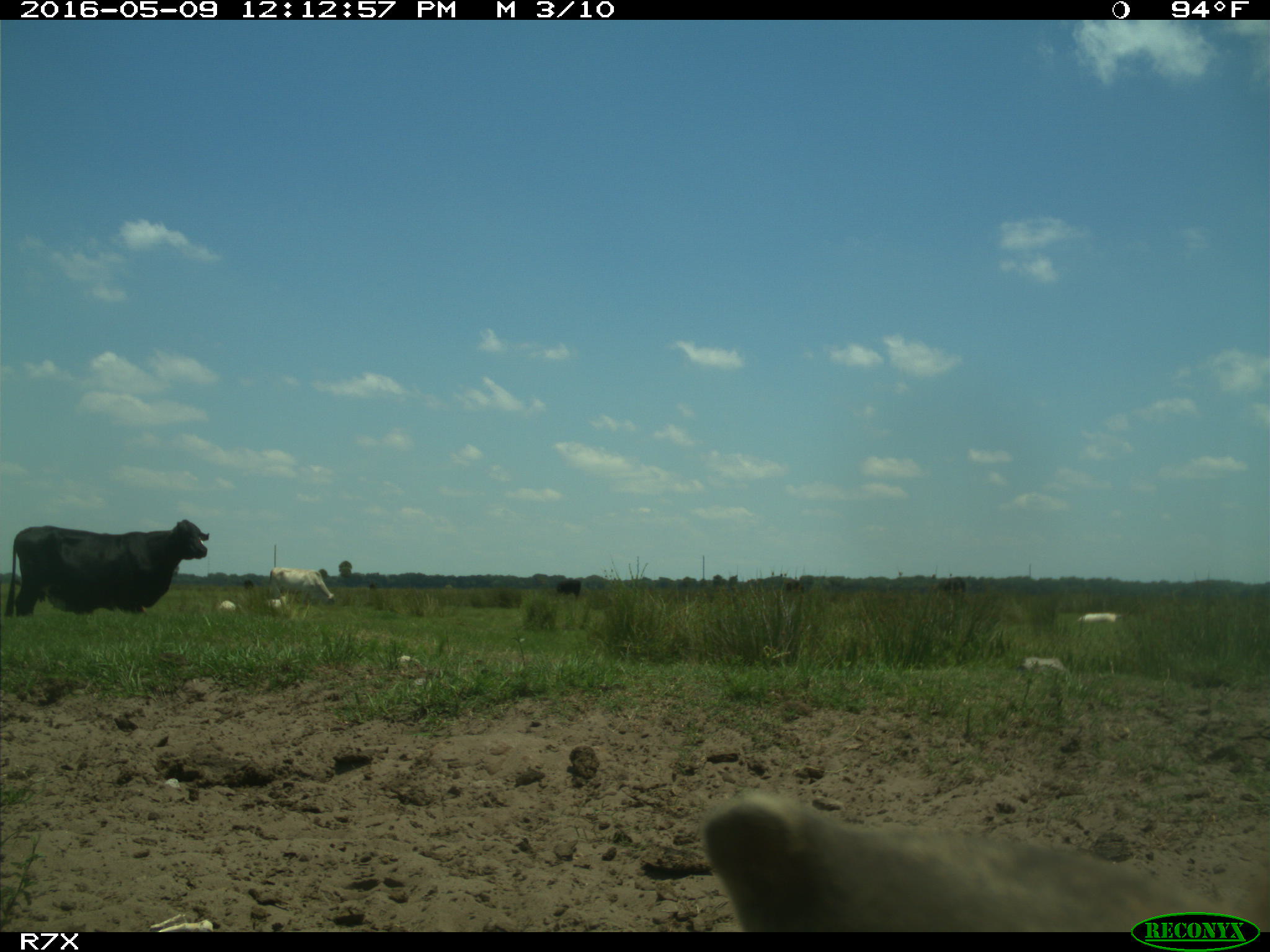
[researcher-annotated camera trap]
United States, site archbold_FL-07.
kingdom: Animalia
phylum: Chordata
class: Mammalia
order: Artiodactyla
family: Bovidae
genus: Bos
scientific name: Bos taurus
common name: domestic cow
Bos taurus (domestic cow).